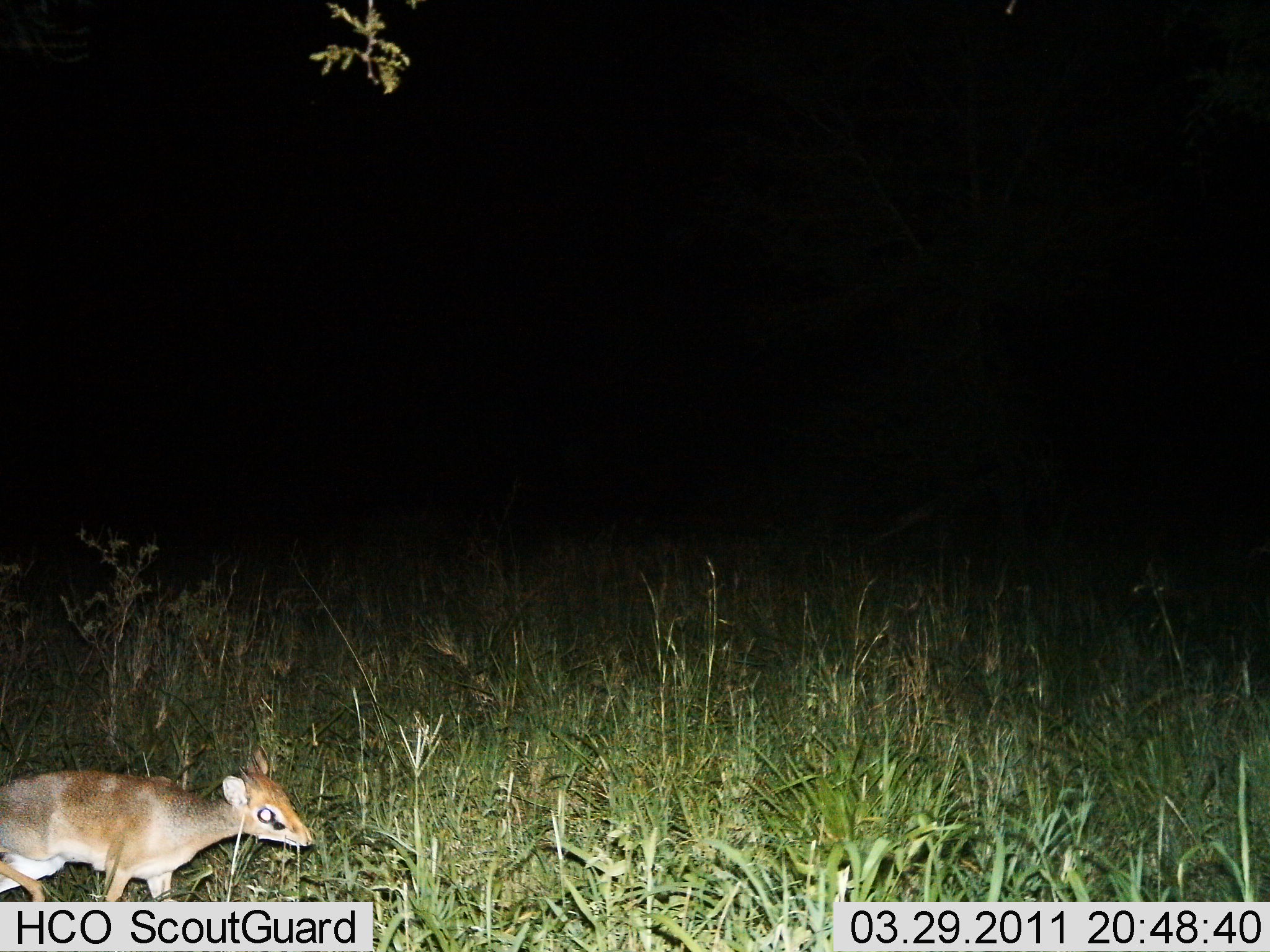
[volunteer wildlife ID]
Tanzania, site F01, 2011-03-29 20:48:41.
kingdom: Animalia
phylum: Chordata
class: Mammalia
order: Artiodactyla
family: Bovidae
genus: Madoqua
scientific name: Madoqua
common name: dikdik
Dikdik (Madoqua), count 1. Behavior (volunteer vote fractions): standing 38%, resting 0%, moving 54%, interacting 0%. Young present (vote fraction): 0%. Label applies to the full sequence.